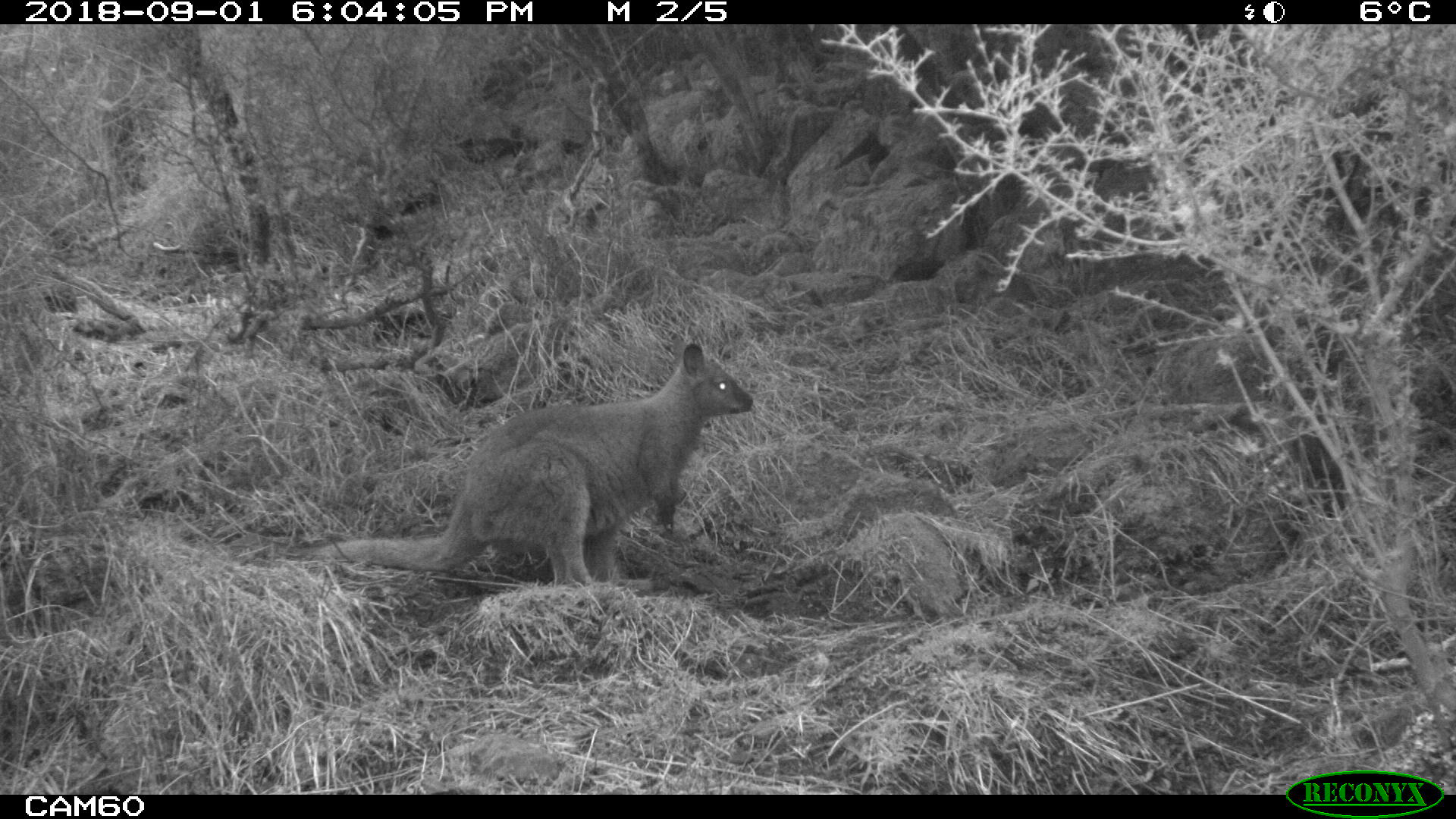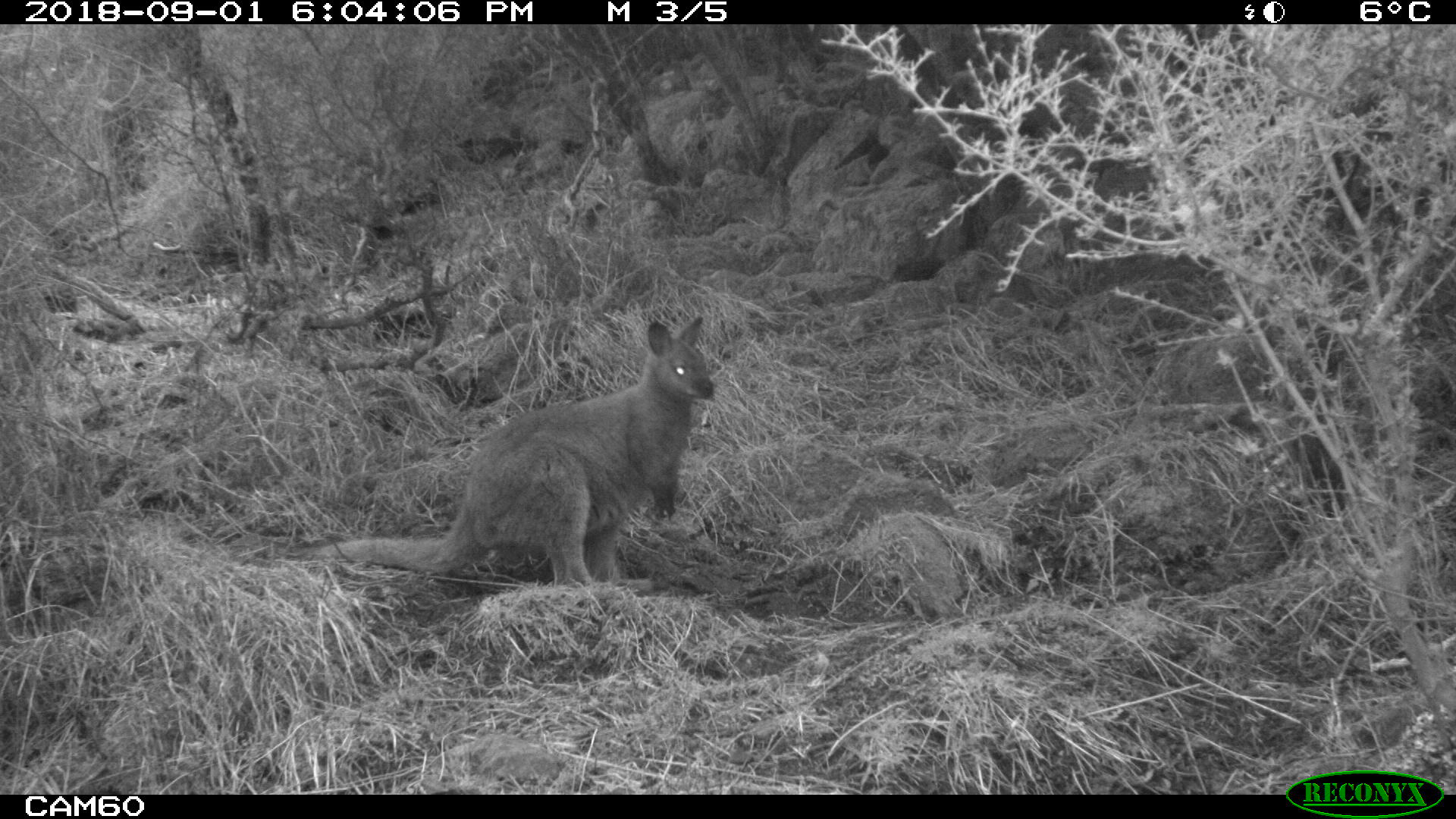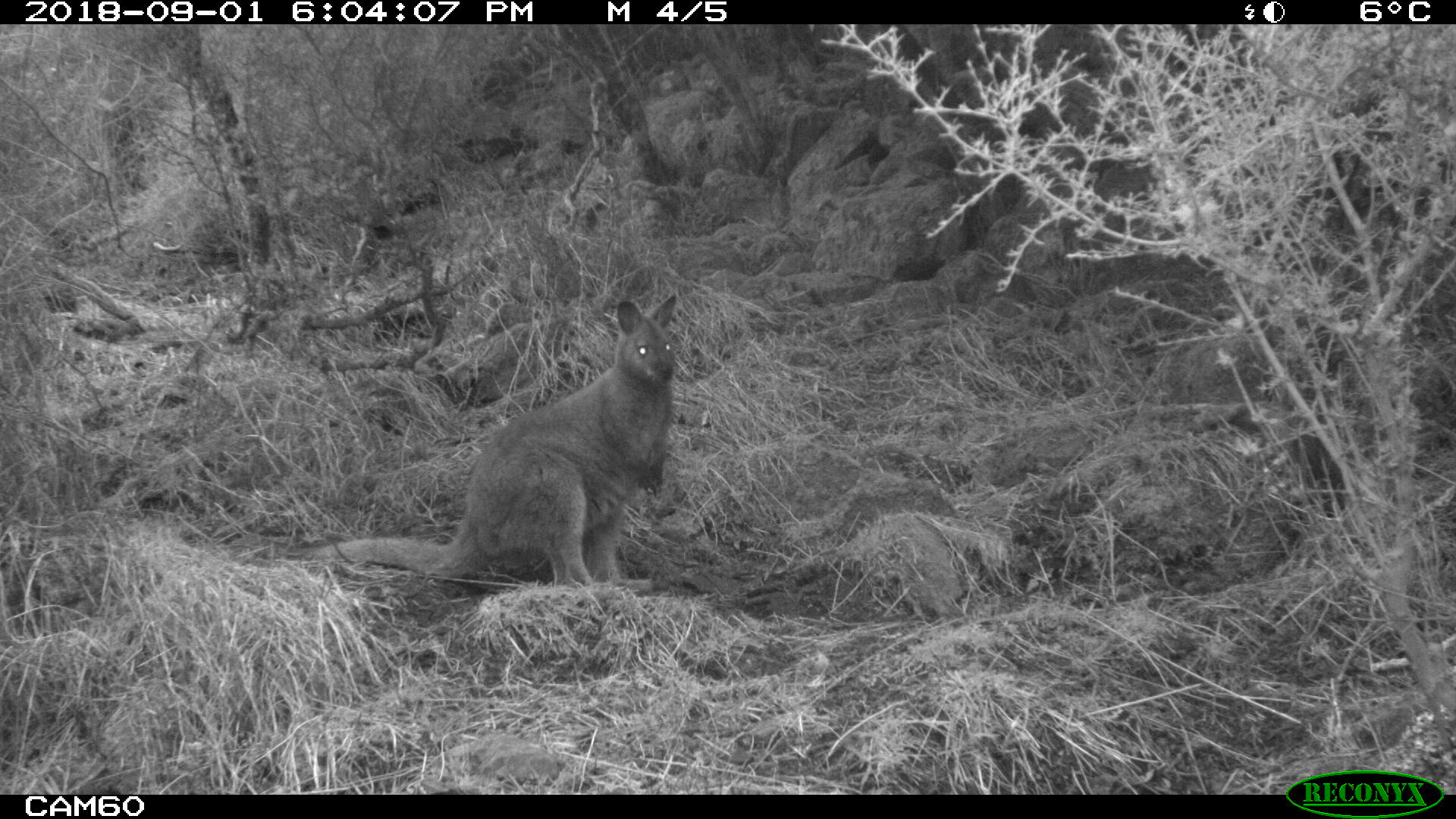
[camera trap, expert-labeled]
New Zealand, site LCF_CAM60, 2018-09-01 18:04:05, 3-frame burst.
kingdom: Animalia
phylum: Chordata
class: Mammalia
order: Diprotodontia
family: Macropodidae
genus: Notamacropus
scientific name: Notamacropus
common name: wallaby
Wallaby (Notamacropus).